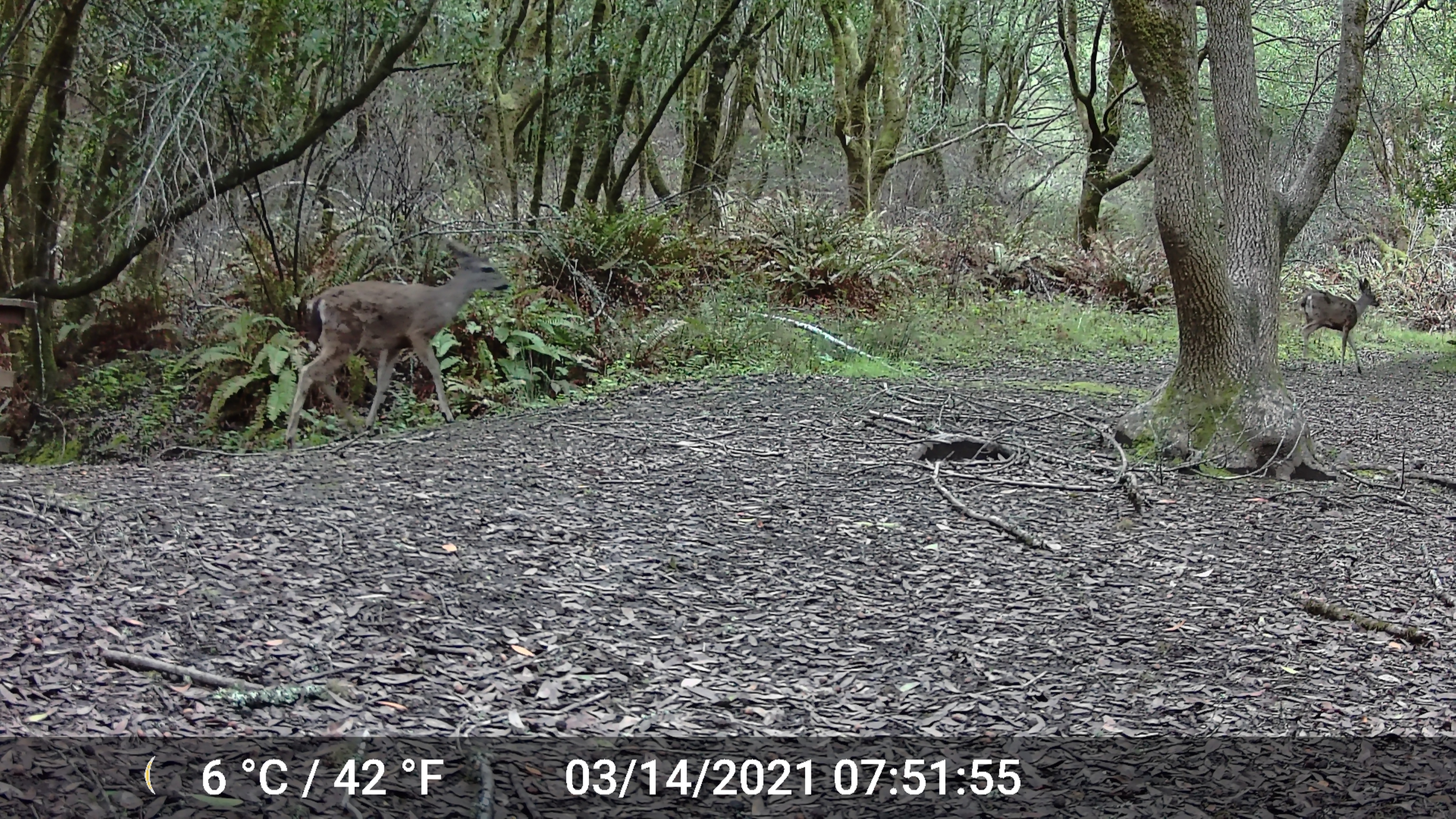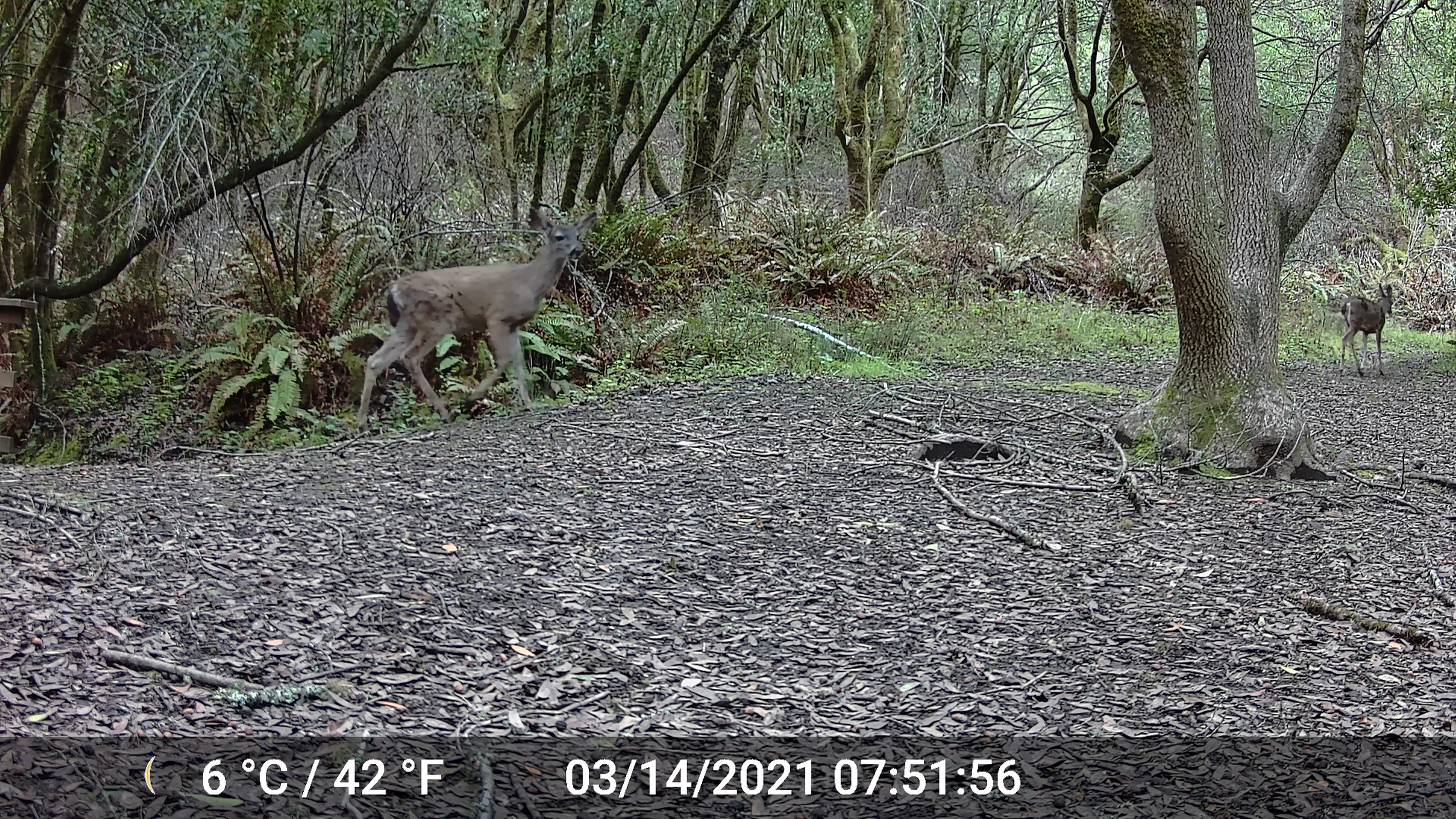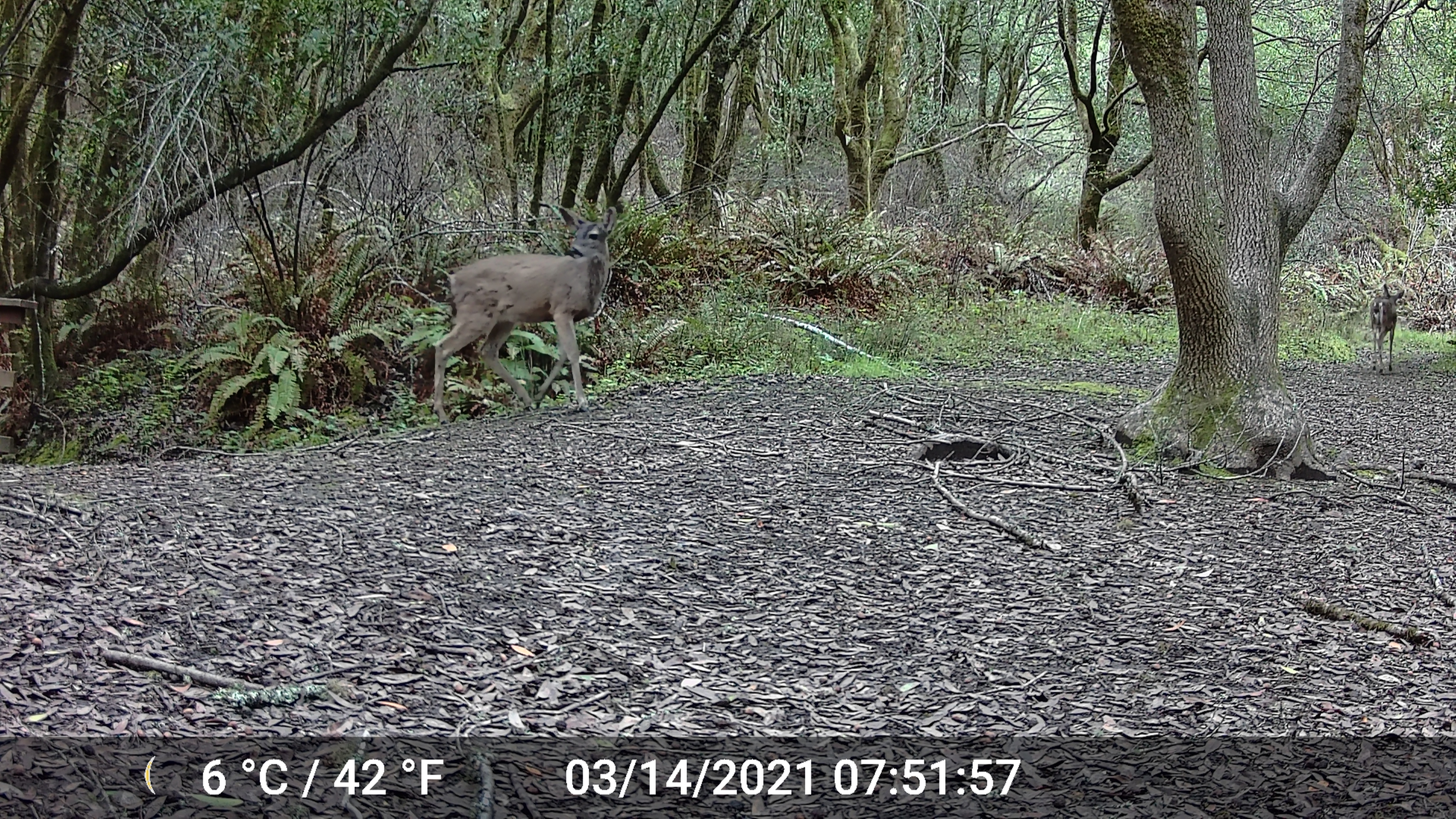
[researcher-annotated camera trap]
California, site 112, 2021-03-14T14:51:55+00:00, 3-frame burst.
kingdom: Animalia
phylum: Chordata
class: Mammalia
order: Artiodactyla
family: Cervidae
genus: Odocoileus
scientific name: Odocoileus hemionus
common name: mule deer